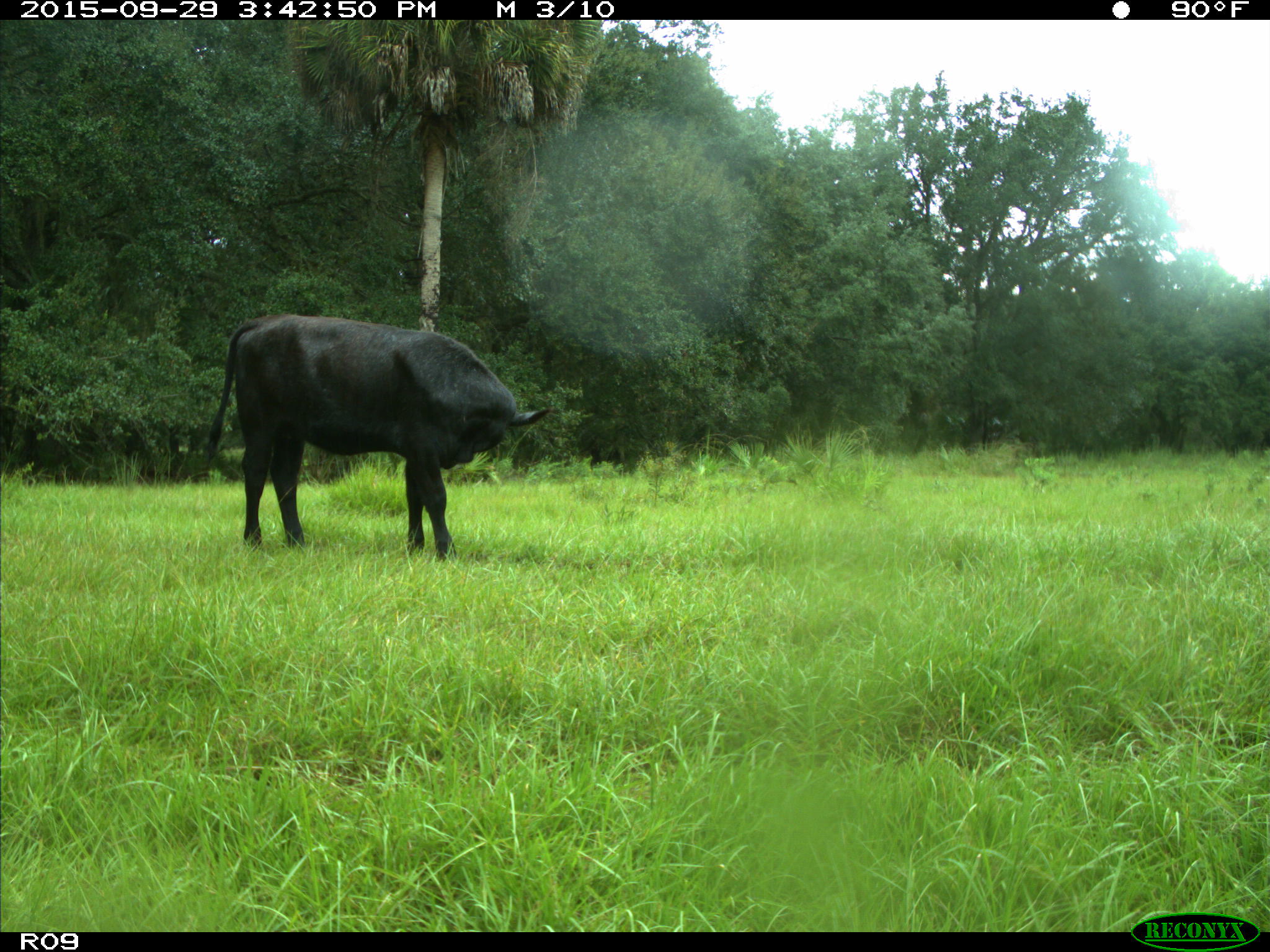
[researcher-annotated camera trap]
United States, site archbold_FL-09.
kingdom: Animalia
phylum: Chordata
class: Mammalia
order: Artiodactyla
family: Bovidae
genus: Bos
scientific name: Bos taurus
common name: domestic cow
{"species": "Bos taurus (domestic cow)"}